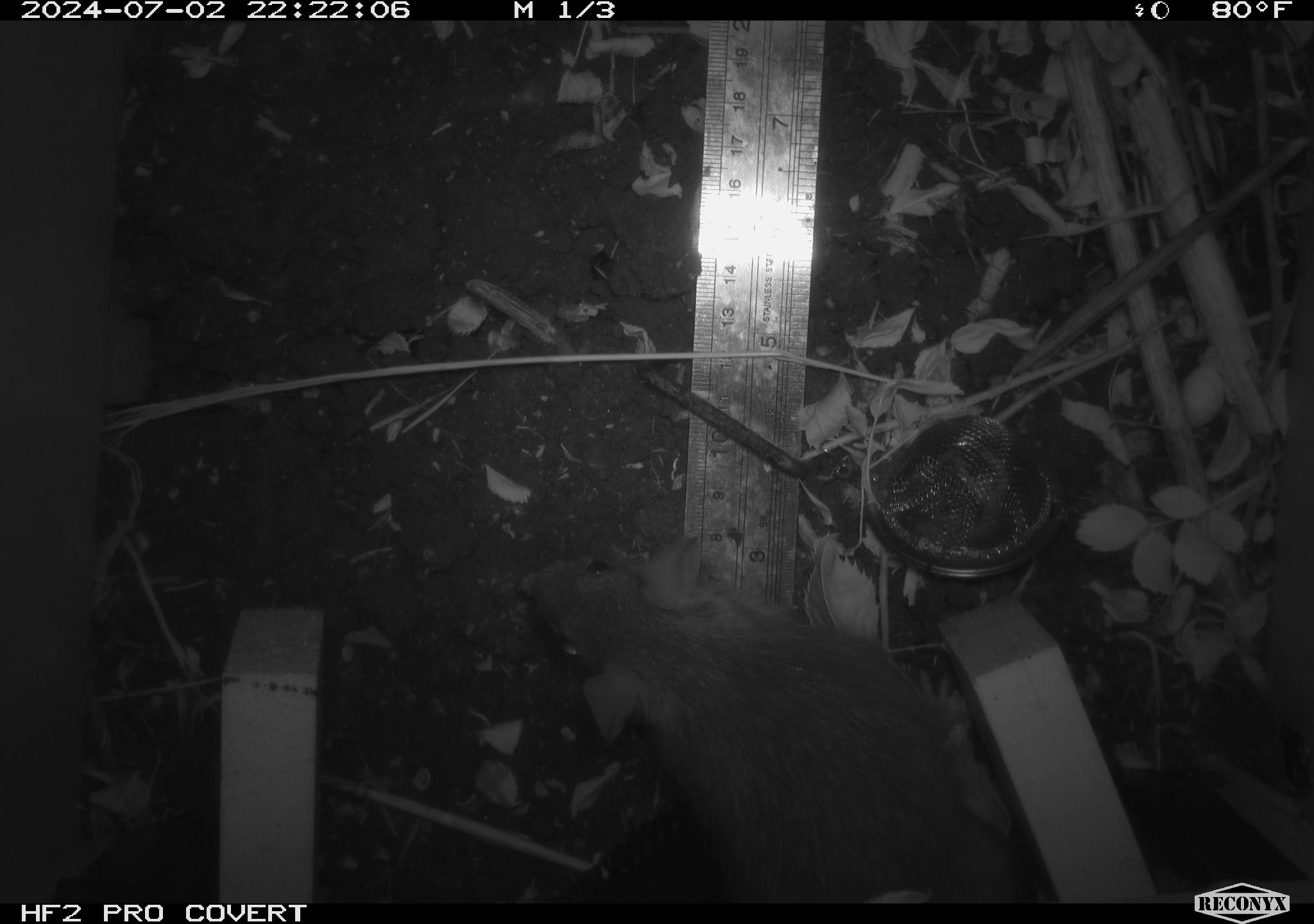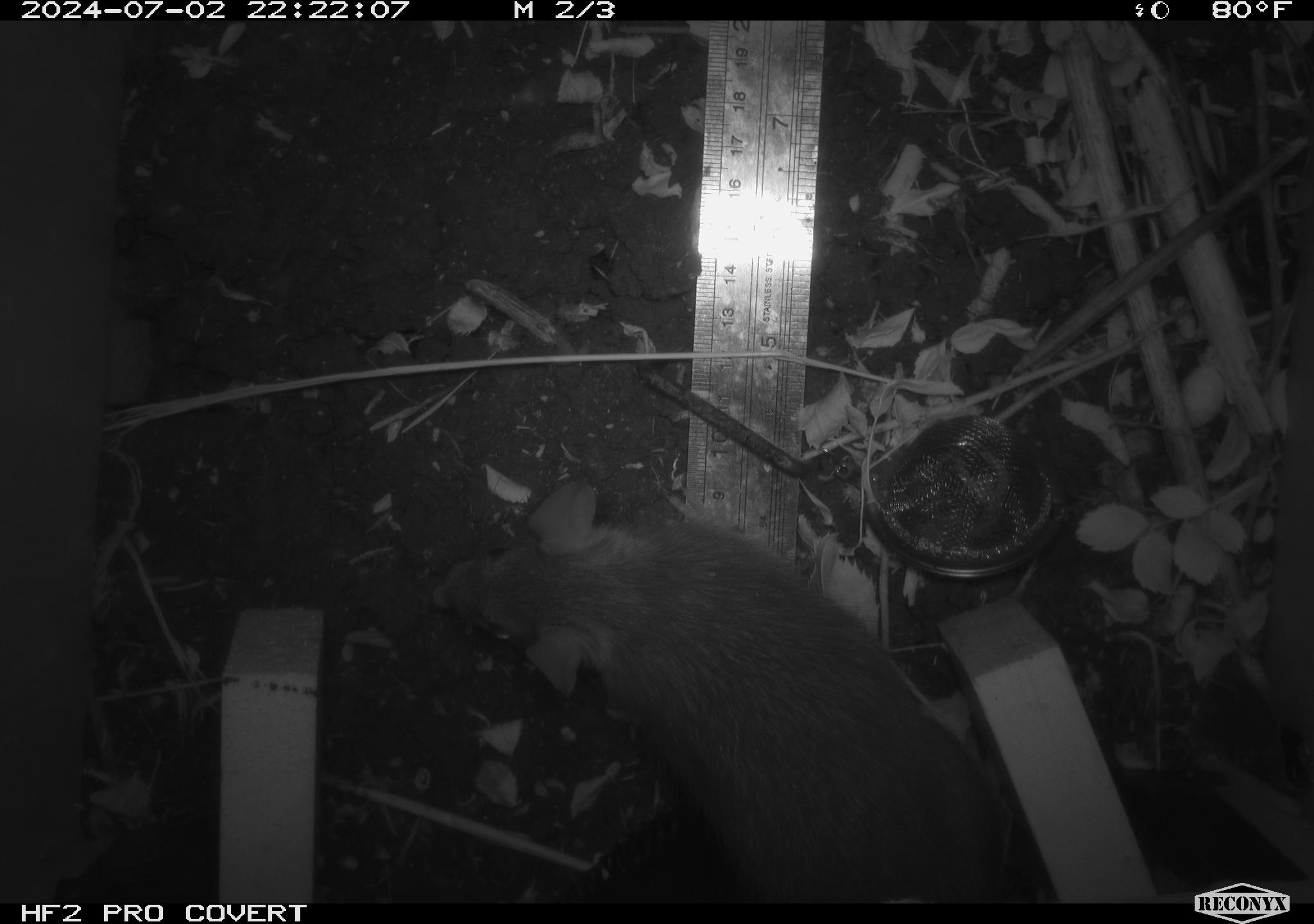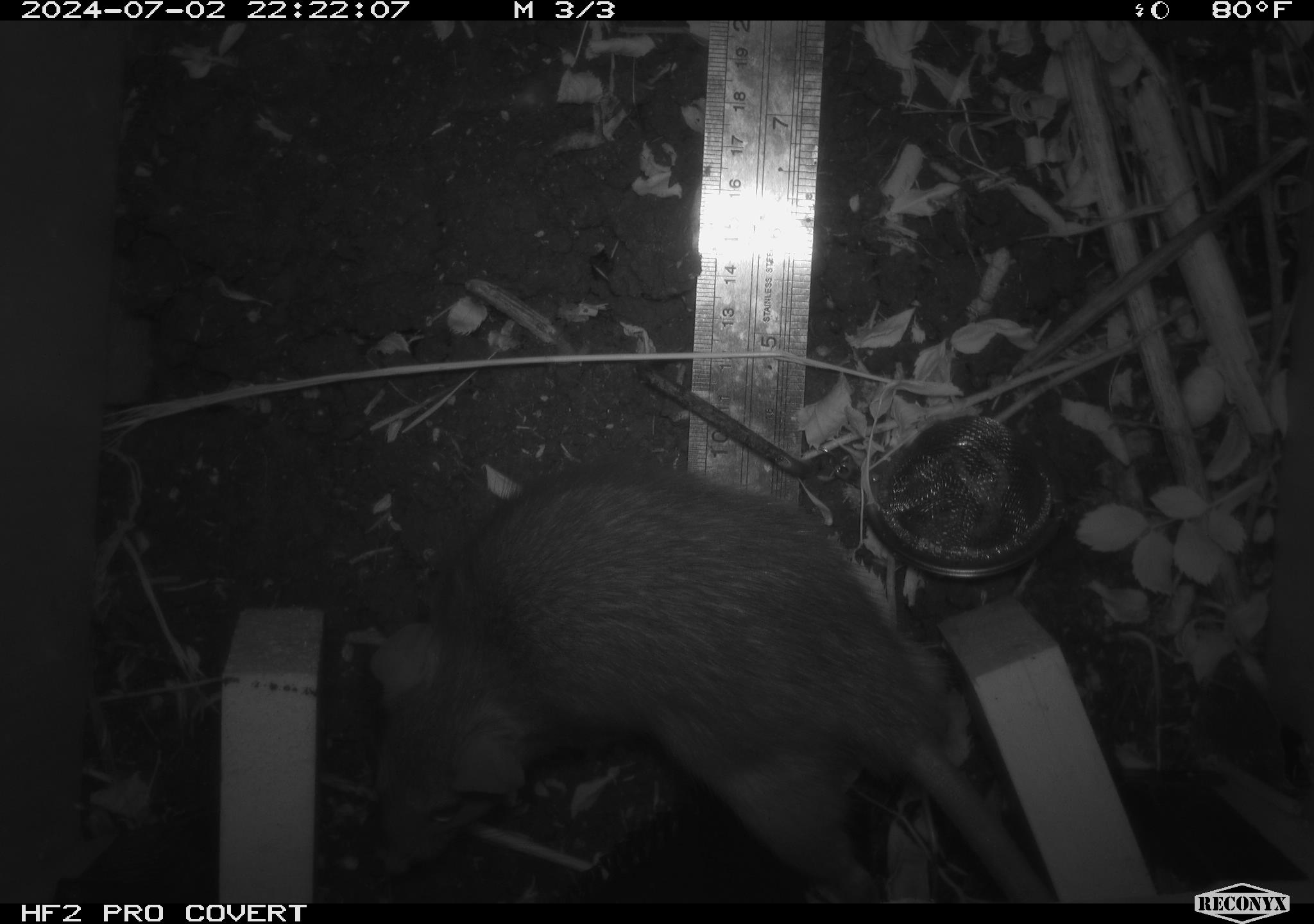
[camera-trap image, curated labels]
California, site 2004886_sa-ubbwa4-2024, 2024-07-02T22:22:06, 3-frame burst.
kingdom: Animalia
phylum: Chordata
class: Mammalia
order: Rodentia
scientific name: Rodentia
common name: woodrat or rat or mouse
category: woodrat or rat or mouse species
Woodrat or rat or mouse species (woodrat or rat or mouse) (Rodentia).